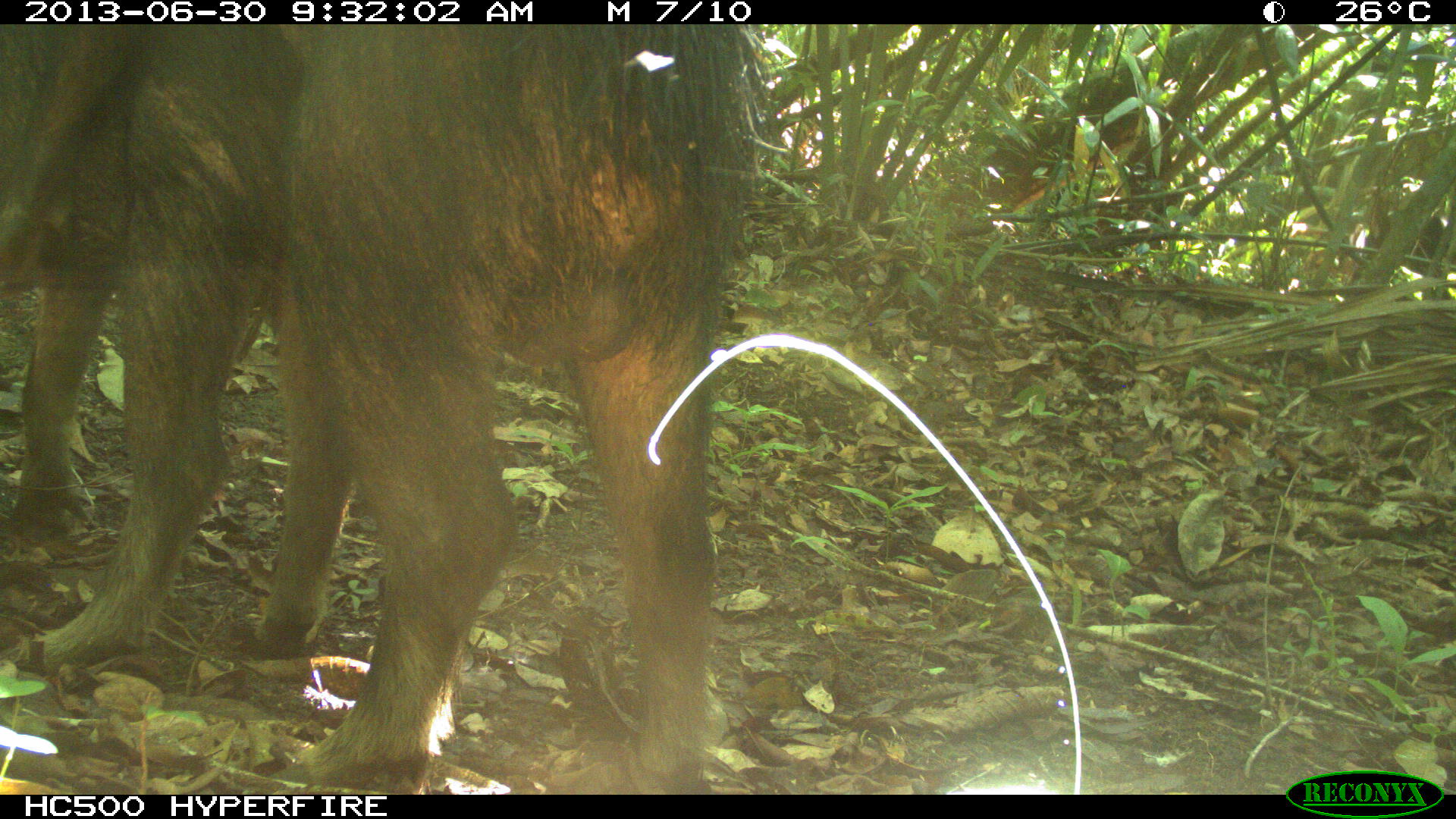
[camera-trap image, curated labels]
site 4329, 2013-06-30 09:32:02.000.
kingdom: Animalia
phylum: Chordata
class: Mammalia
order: Artiodactyla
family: Tayassuidae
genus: Tayassu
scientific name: Tayassu pecari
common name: white-lipped peccary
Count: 3.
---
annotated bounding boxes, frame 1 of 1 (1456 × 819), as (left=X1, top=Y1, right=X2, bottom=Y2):
tayassu pecari: (left=0, top=24, right=756, bottom=795)